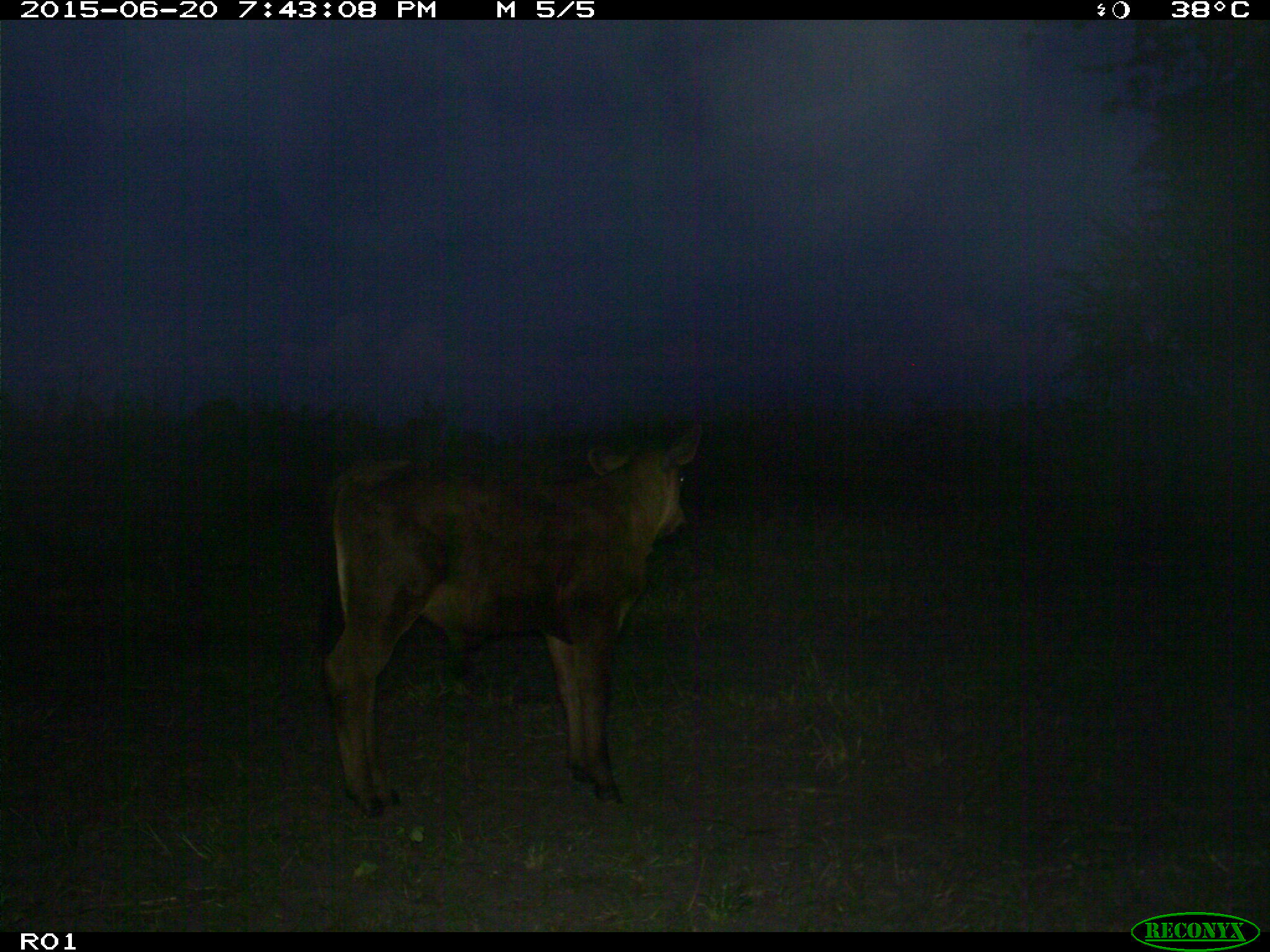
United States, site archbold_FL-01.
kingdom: Animalia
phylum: Chordata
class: Mammalia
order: Artiodactyla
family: Bovidae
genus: Bos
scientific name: Bos taurus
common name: domestic cow